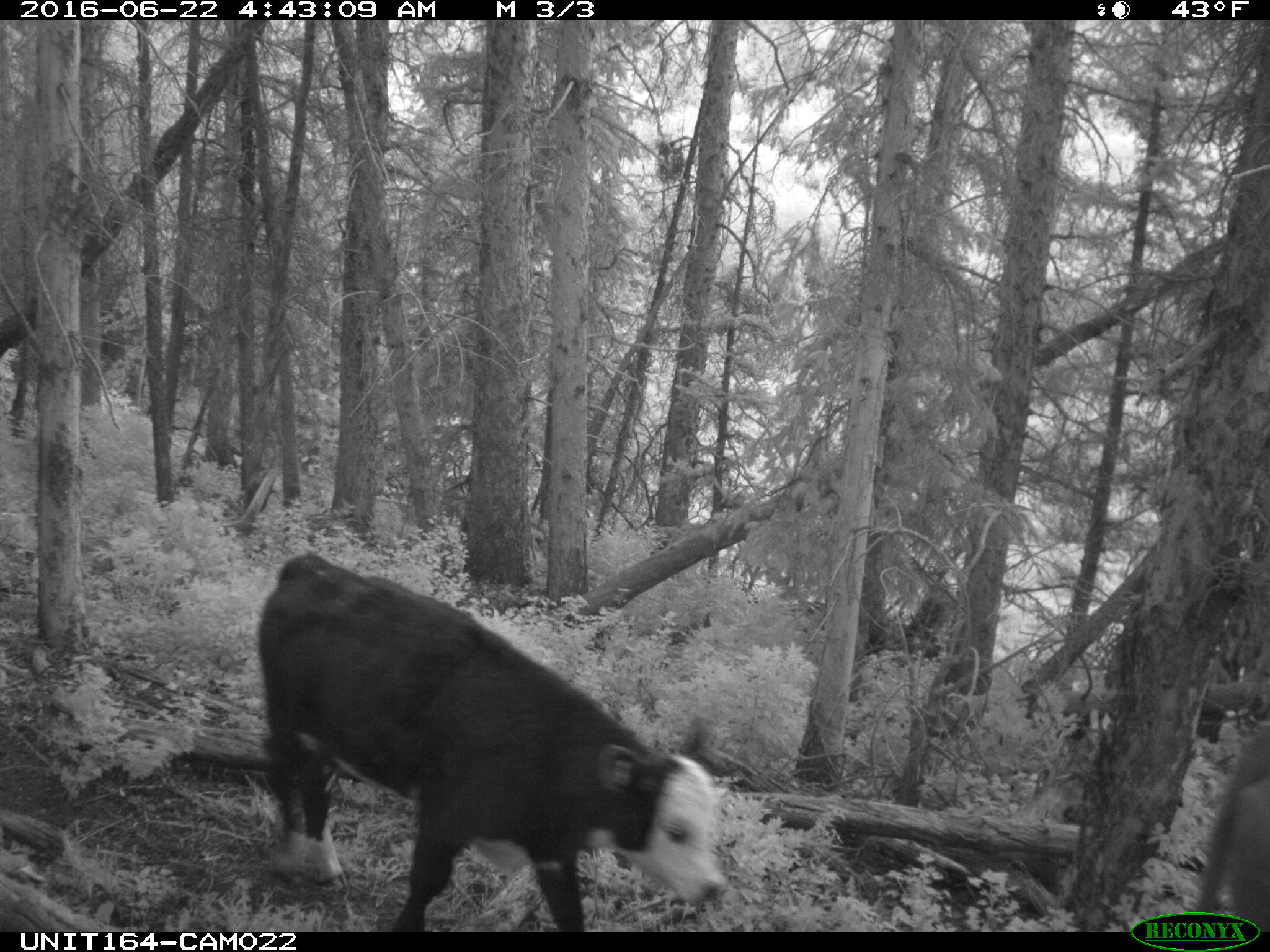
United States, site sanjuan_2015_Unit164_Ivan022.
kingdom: Animalia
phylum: Chordata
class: Mammalia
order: Artiodactyla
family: Bovidae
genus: Bos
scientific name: Bos taurus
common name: domestic cow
Bos taurus (domestic cow).